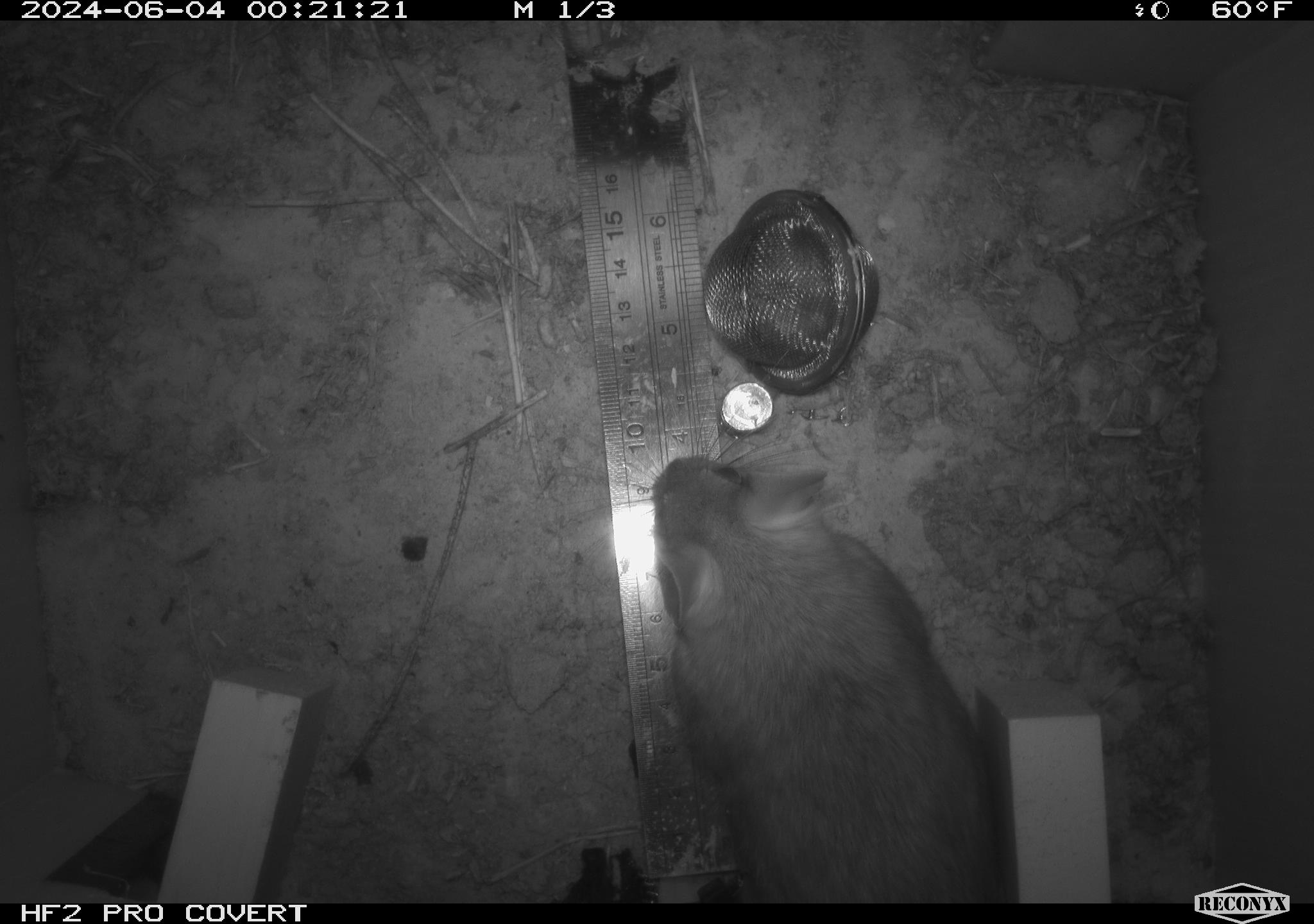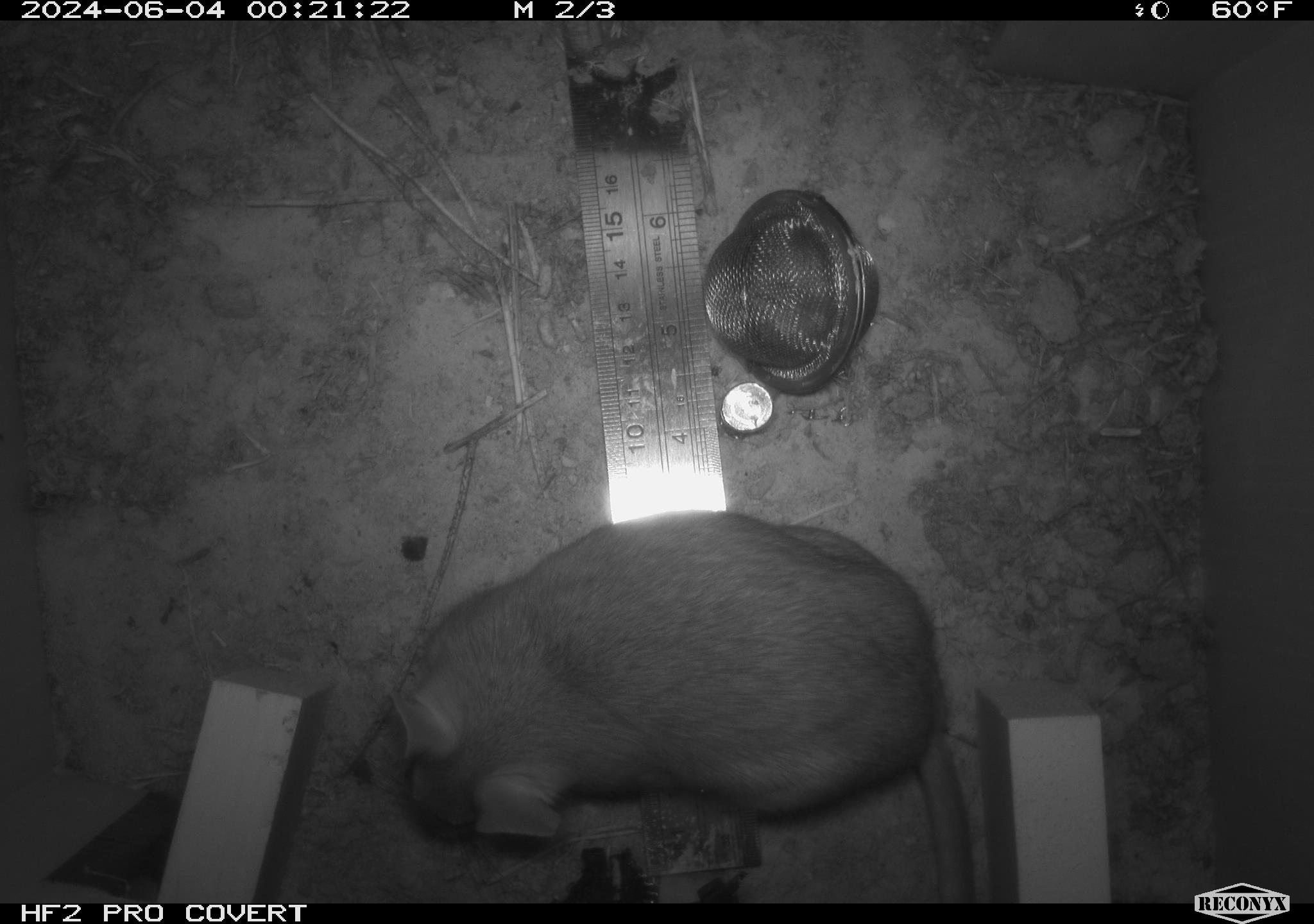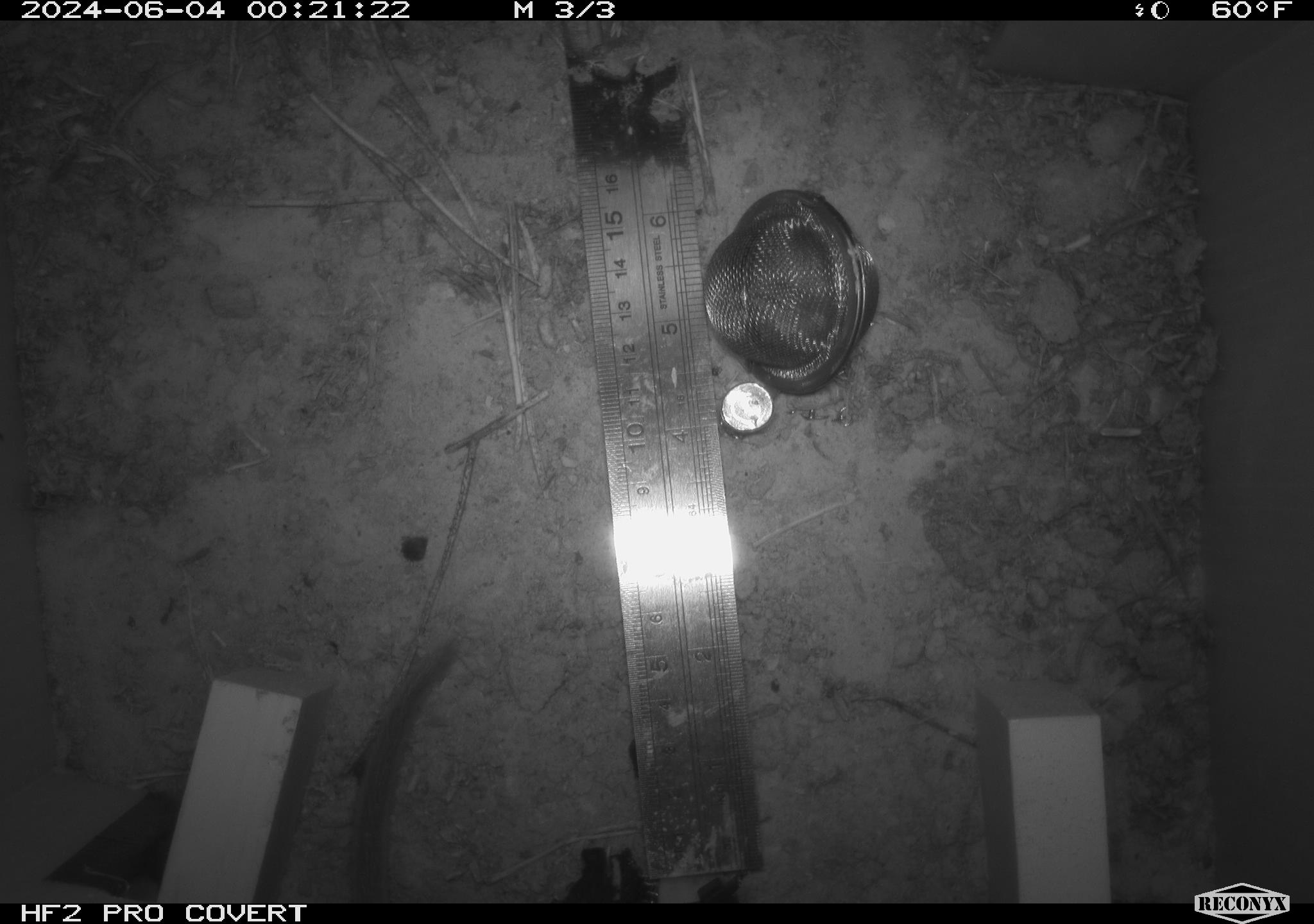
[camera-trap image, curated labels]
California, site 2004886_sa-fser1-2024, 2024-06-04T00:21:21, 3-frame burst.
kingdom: Animalia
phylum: Chordata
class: Mammalia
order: Rodentia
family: Sciuridae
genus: Neotamias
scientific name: Neotamias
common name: western chipmunks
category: neotamias species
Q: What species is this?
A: Neotamias species (western chipmunks) (Neotamias).